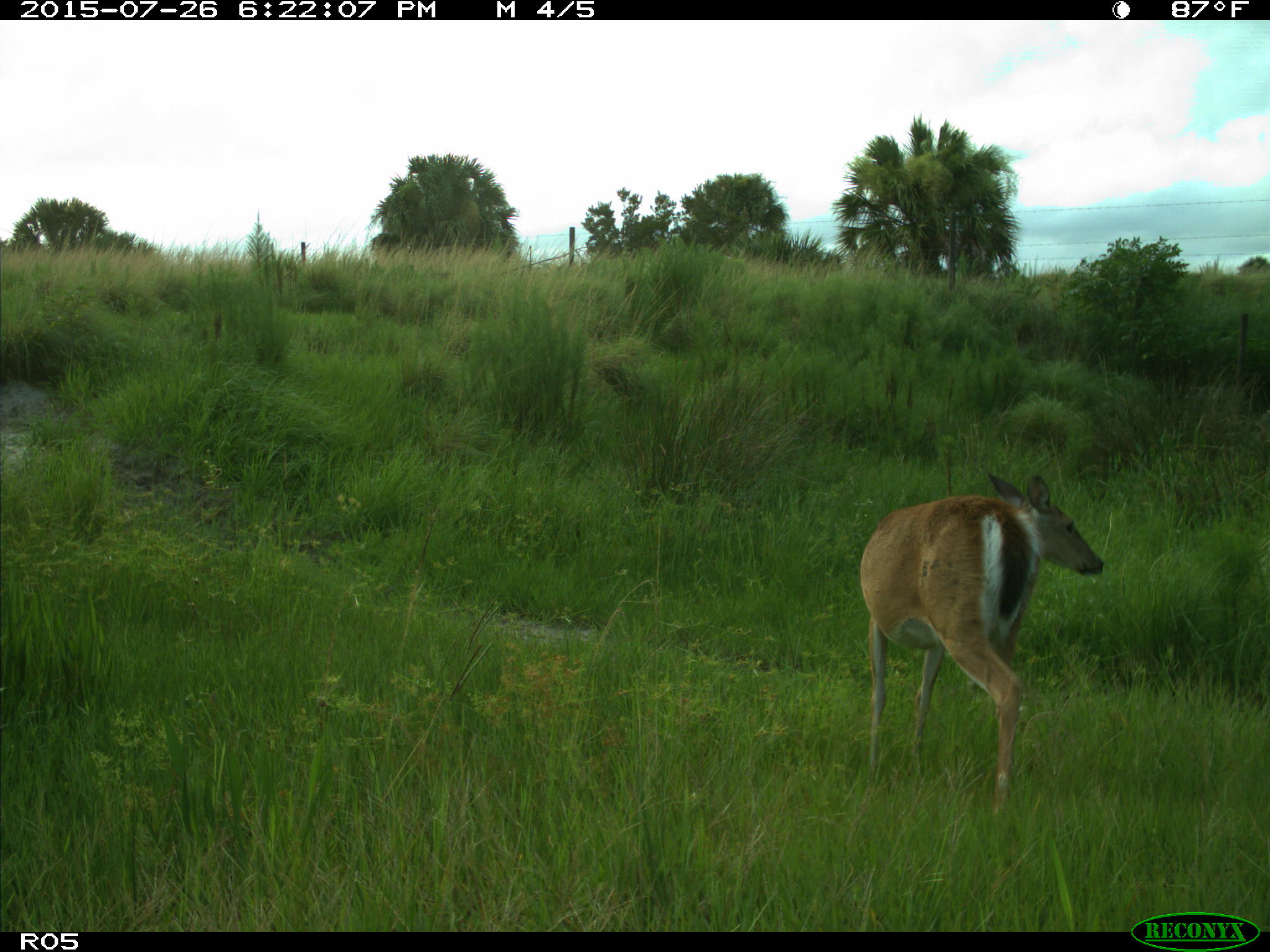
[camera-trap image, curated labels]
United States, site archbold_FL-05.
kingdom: Animalia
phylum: Chordata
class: Mammalia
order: Artiodactyla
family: Cervidae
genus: Odocoileus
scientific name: Odocoileus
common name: deer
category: unidentified deer